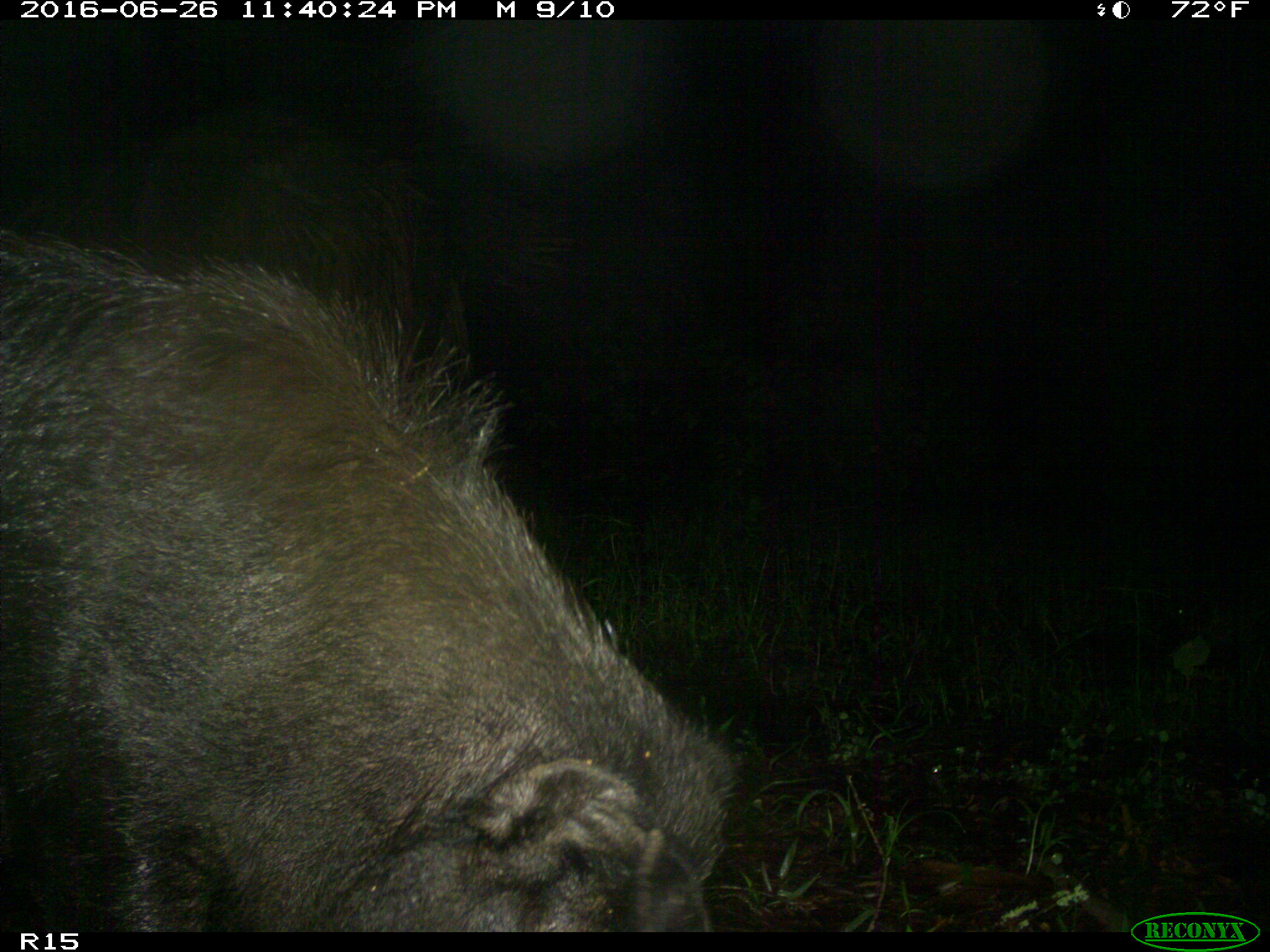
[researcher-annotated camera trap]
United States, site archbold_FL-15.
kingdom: Animalia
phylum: Chordata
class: Mammalia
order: Artiodactyla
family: Suidae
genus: Sus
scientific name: Sus scrofa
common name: wild boar